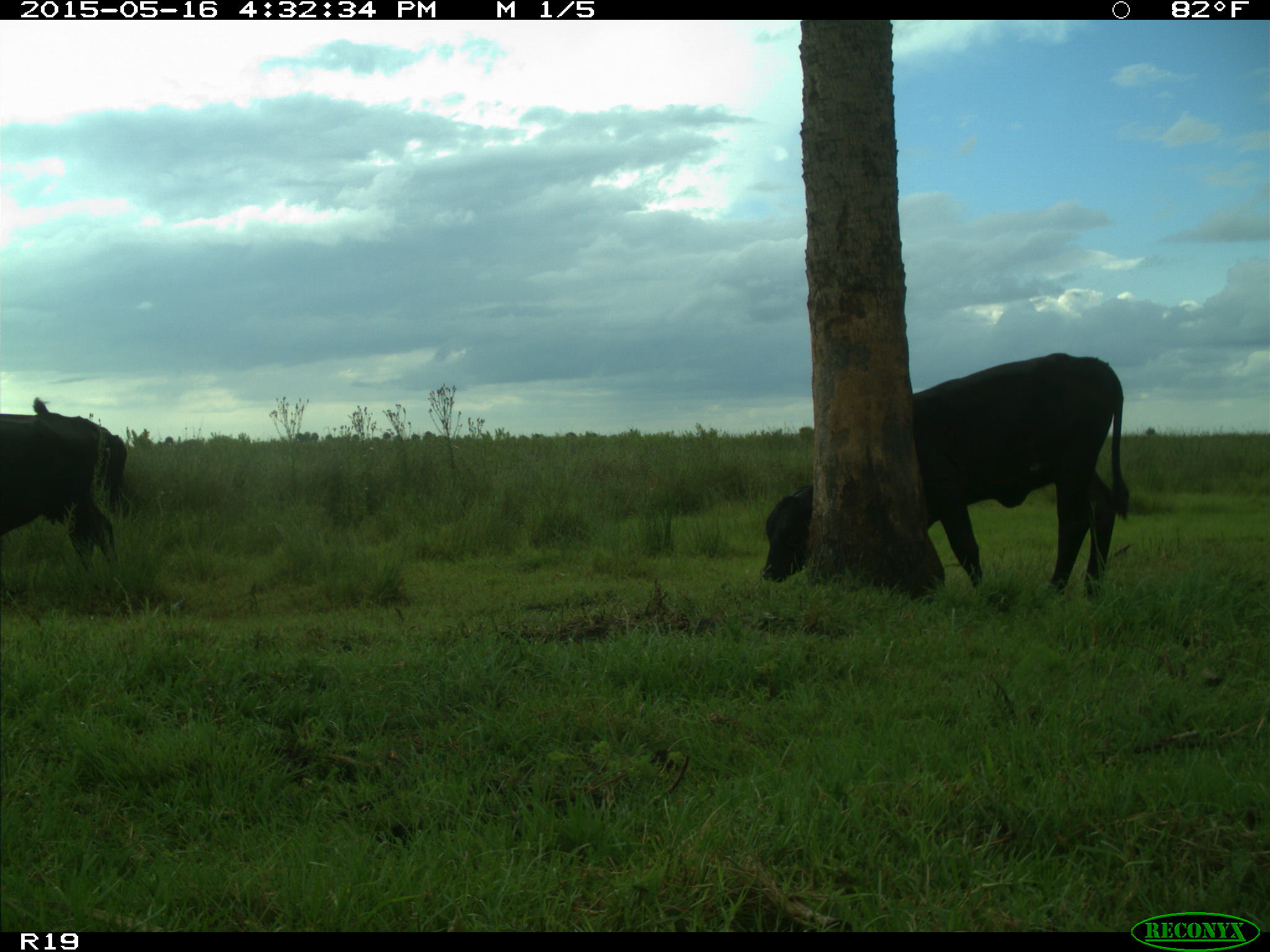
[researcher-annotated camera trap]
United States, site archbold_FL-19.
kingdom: Animalia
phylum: Chordata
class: Mammalia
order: Artiodactyla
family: Bovidae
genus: Bos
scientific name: Bos taurus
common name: domestic cow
Bos taurus (domestic cow).